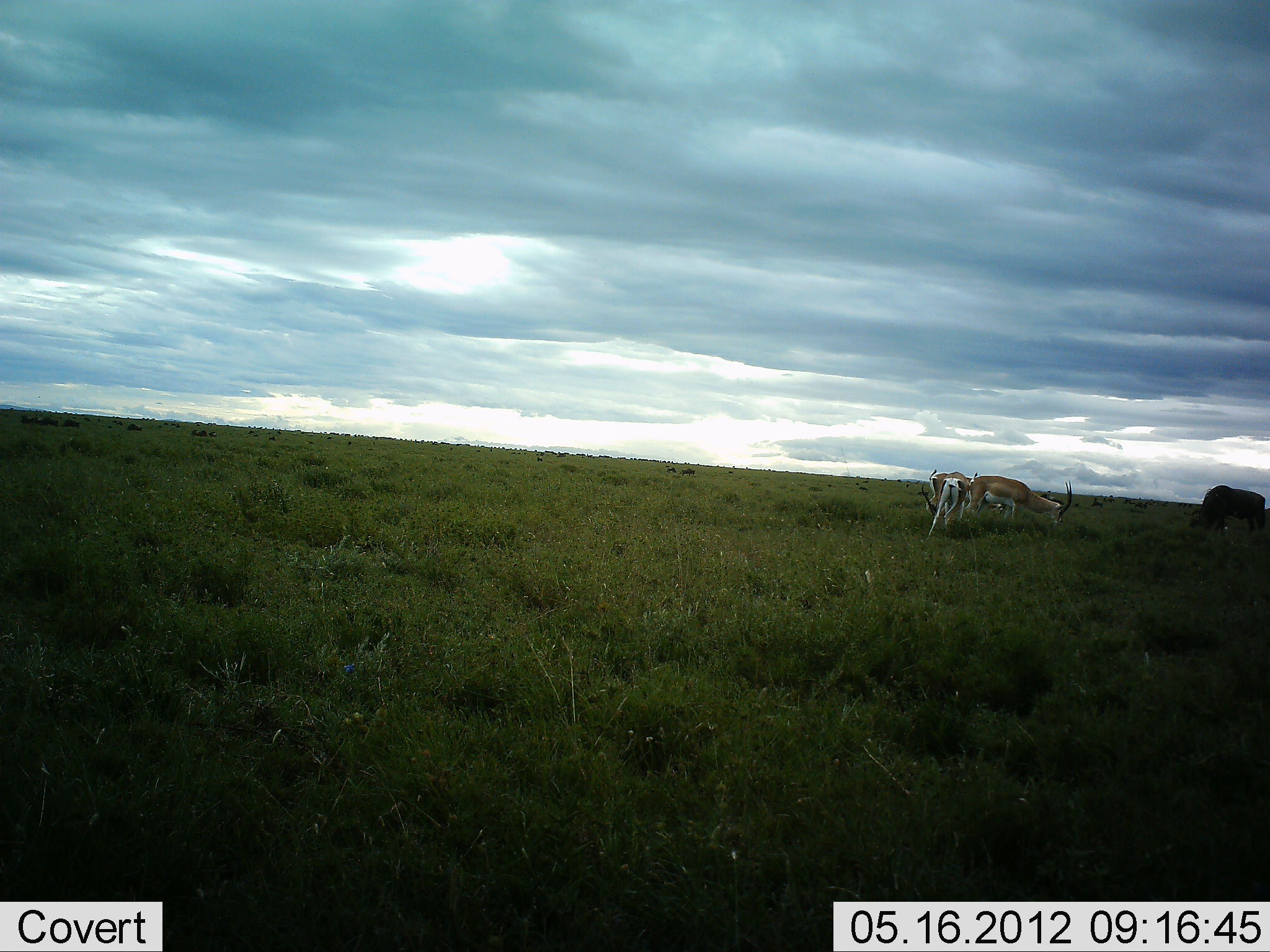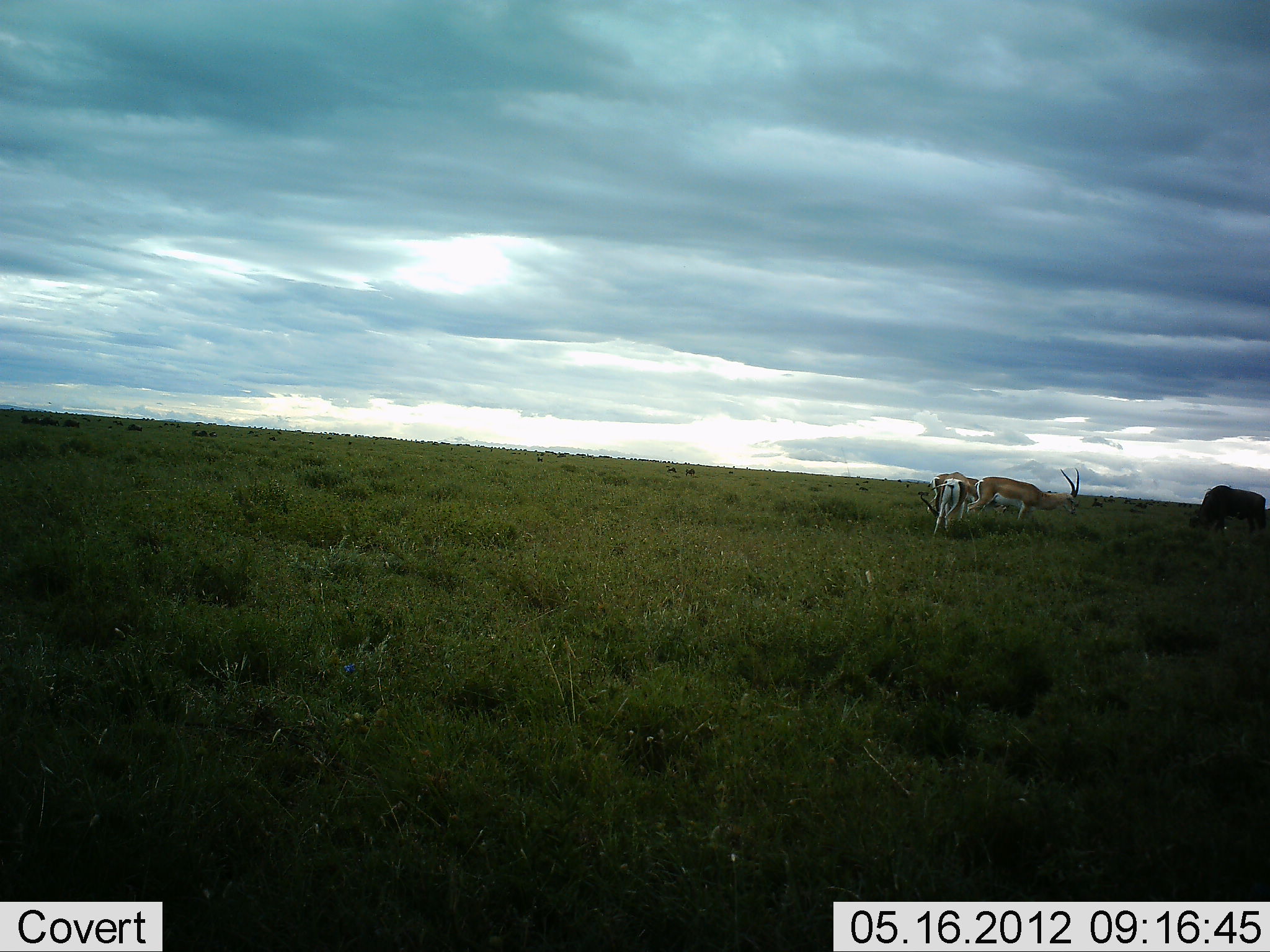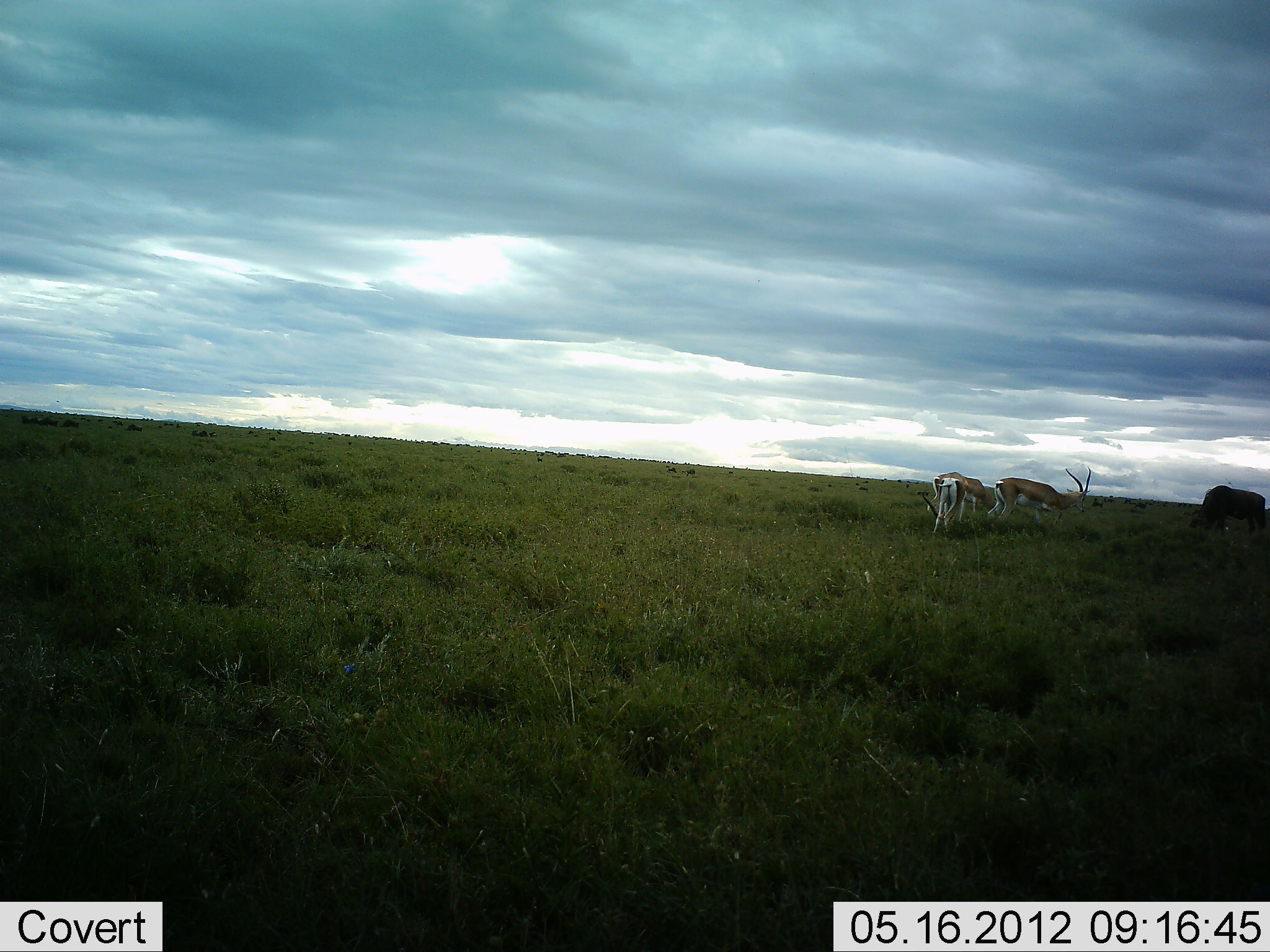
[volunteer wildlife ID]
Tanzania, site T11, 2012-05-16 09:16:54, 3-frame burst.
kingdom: Animalia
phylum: Chordata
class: Mammalia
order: Artiodactyla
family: Bovidae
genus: Nanger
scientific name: Nanger granti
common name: grant's gazelle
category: gazellegrants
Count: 3.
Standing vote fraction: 19%.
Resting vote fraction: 0%.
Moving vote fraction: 12%.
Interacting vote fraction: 0%.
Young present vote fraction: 0%.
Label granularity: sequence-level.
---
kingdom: Animalia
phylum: Chordata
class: Mammalia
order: Artiodactyla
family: Bovidae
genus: Connochaetes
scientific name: Connochaetes taurinus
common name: blue wildebeest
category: wildebeest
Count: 1.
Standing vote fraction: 18%.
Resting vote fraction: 0%.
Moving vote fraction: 9%.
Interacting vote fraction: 0%.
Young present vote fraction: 0%.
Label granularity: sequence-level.